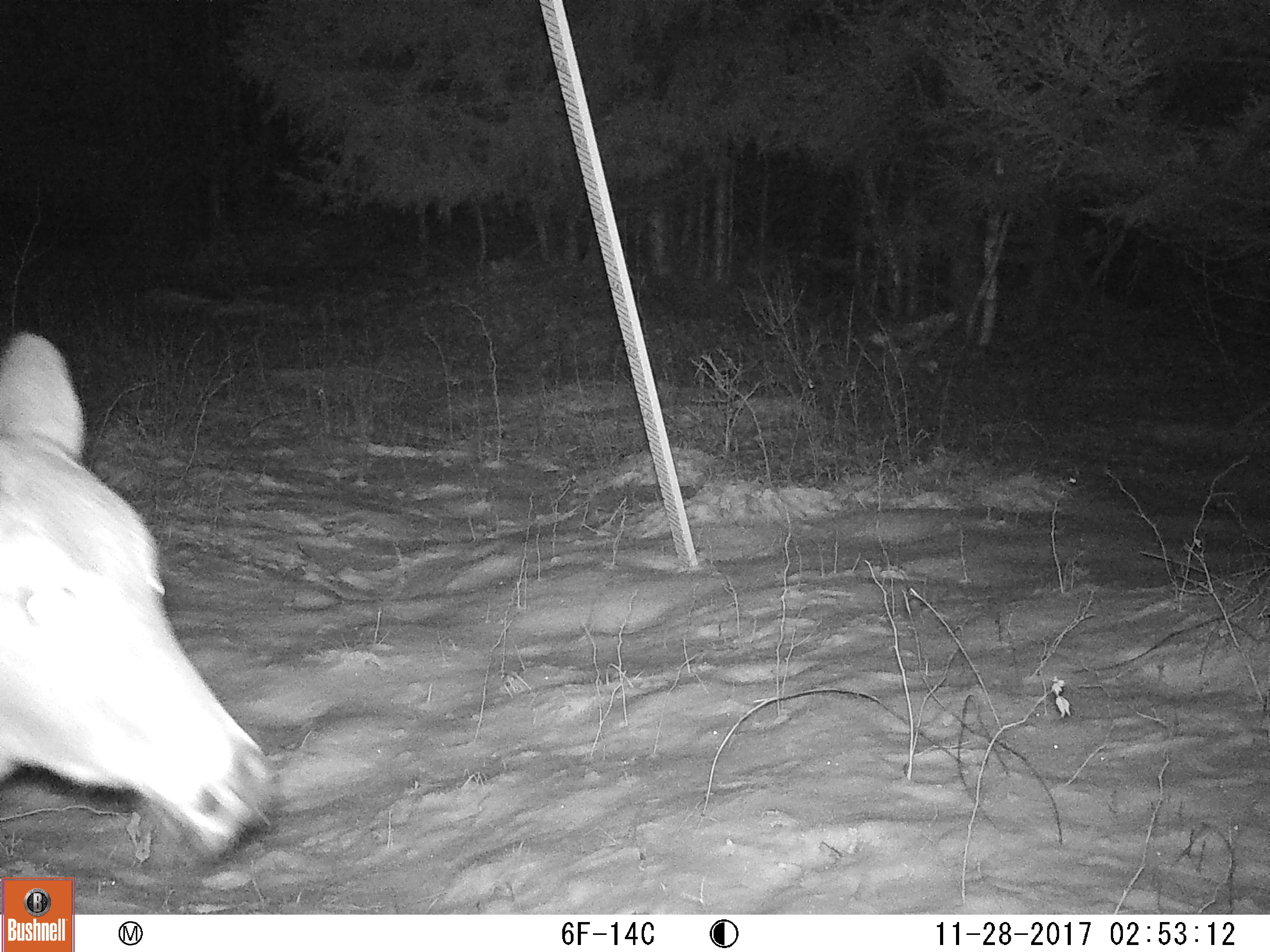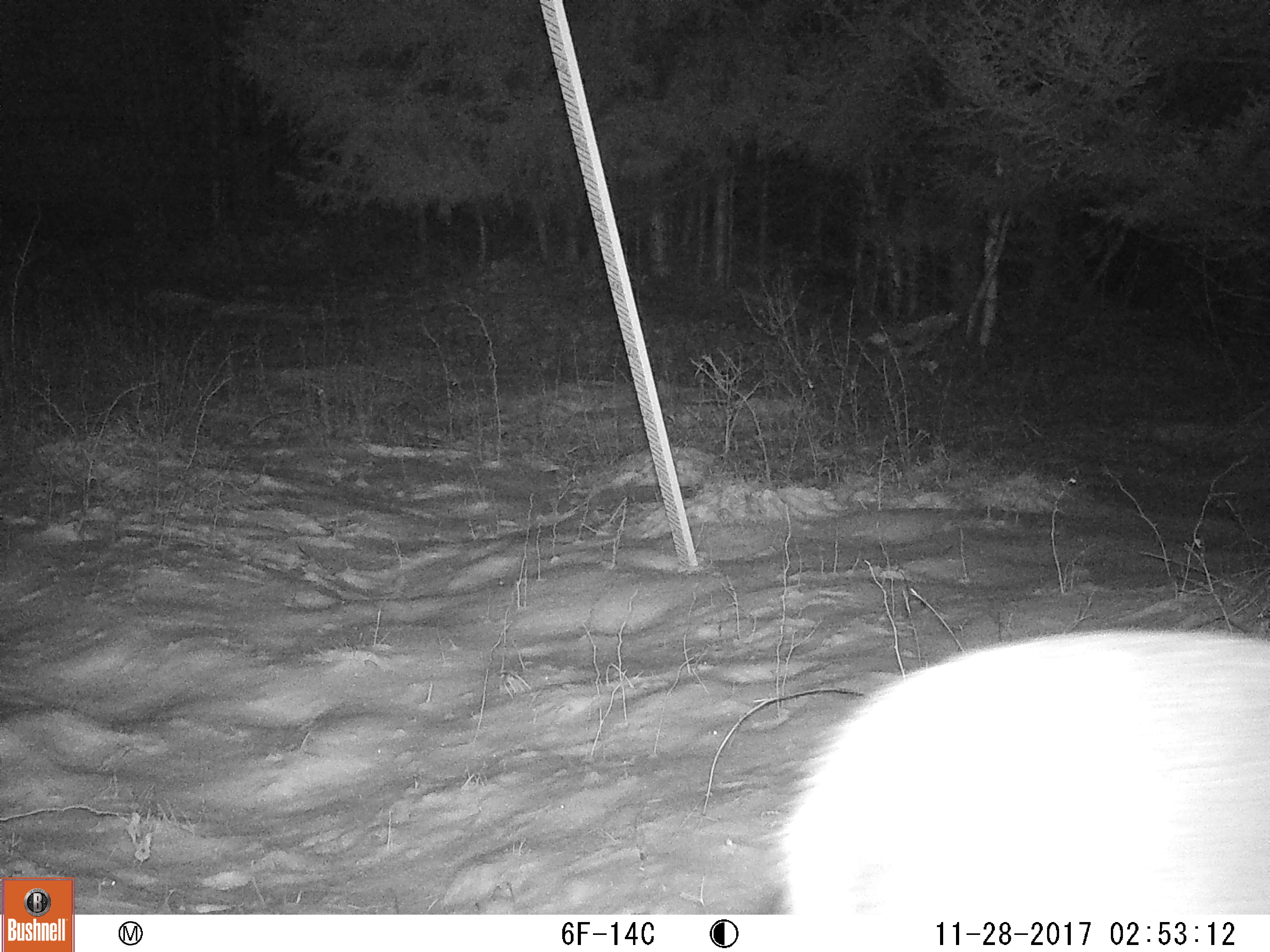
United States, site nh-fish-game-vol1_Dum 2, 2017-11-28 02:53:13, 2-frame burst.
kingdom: Animalia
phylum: Chordata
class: Mammalia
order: Artiodactyla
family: Cervidae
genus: Odocoileus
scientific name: Odocoileus virginianus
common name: white-tailed deer